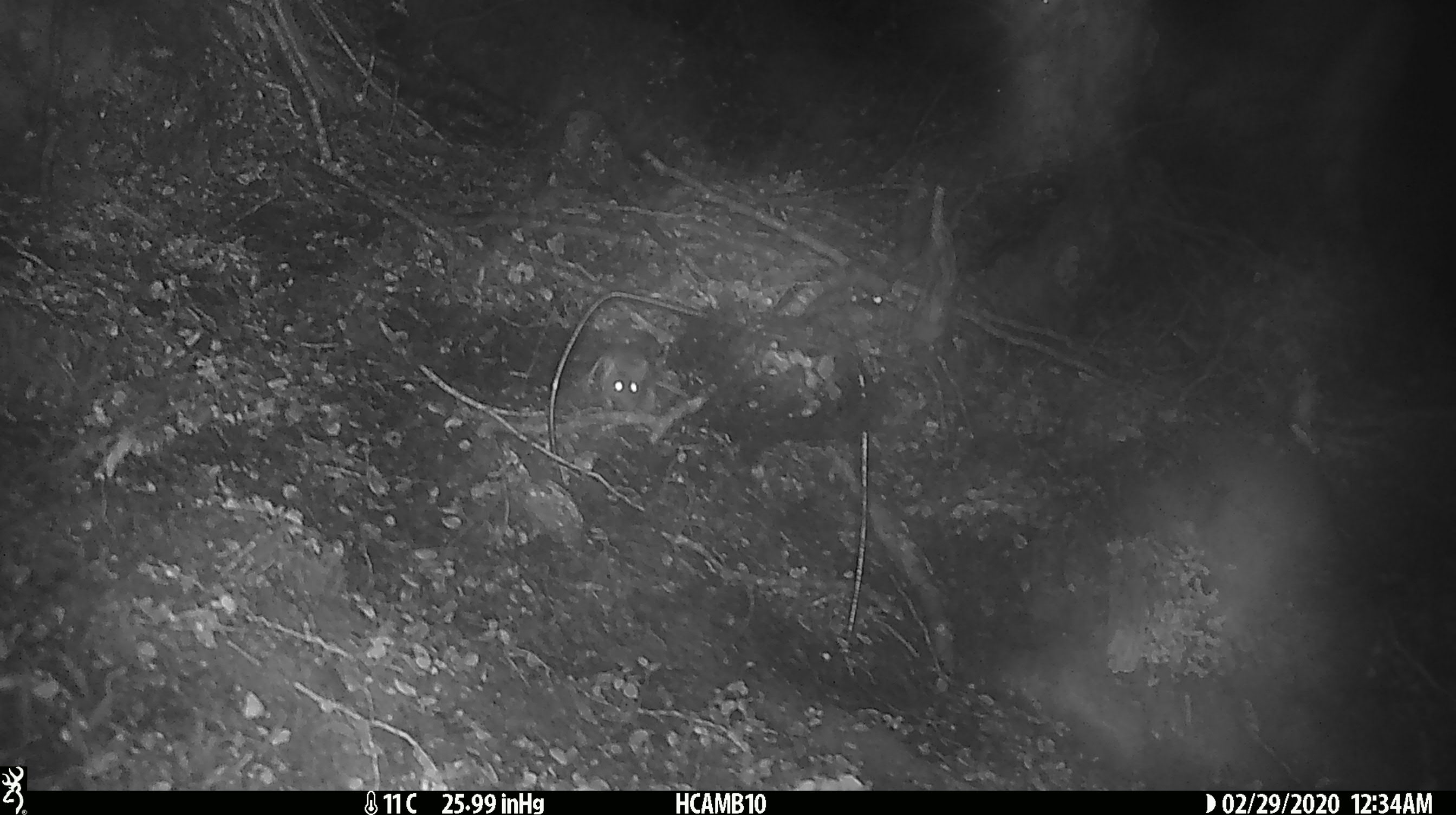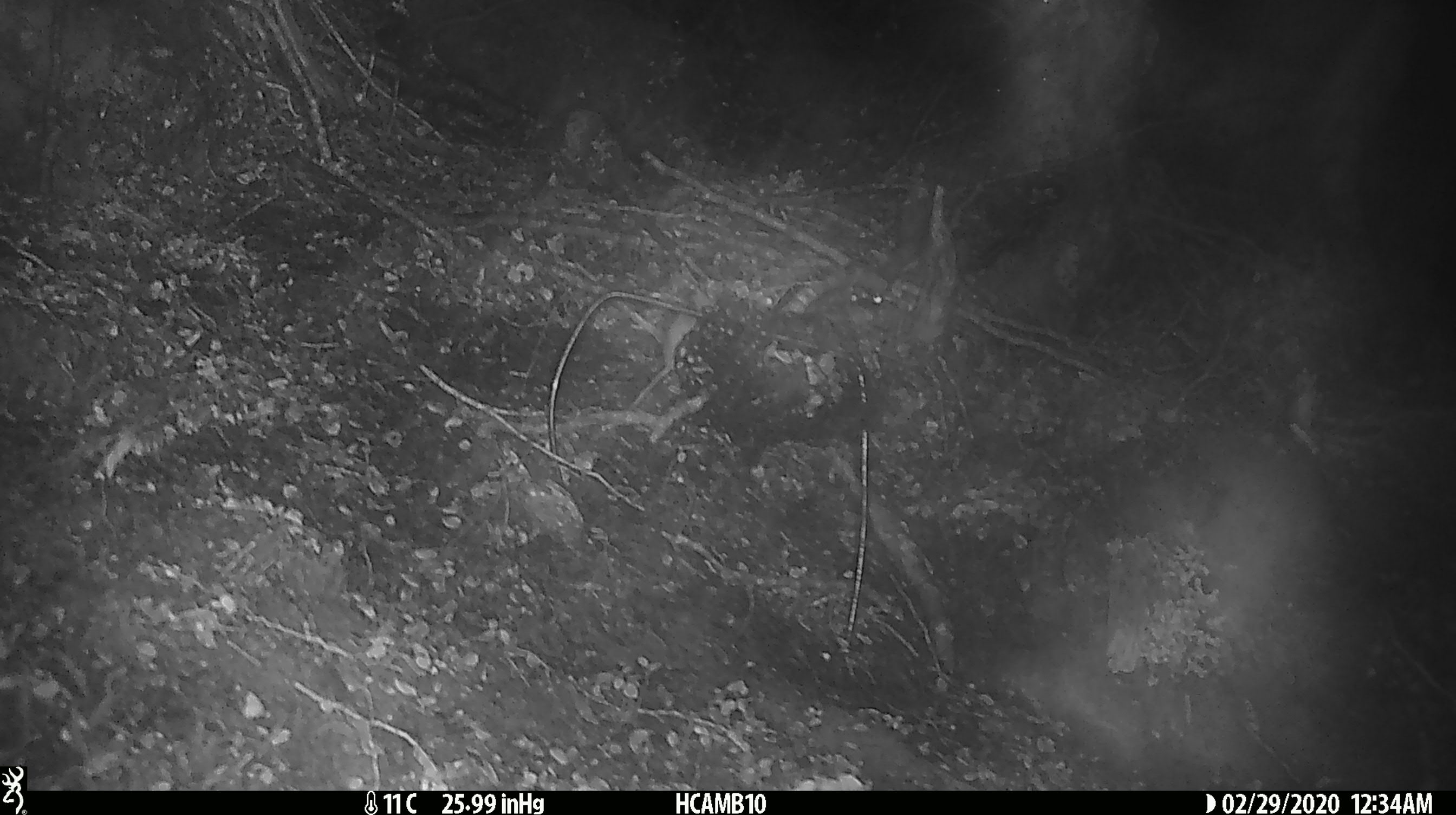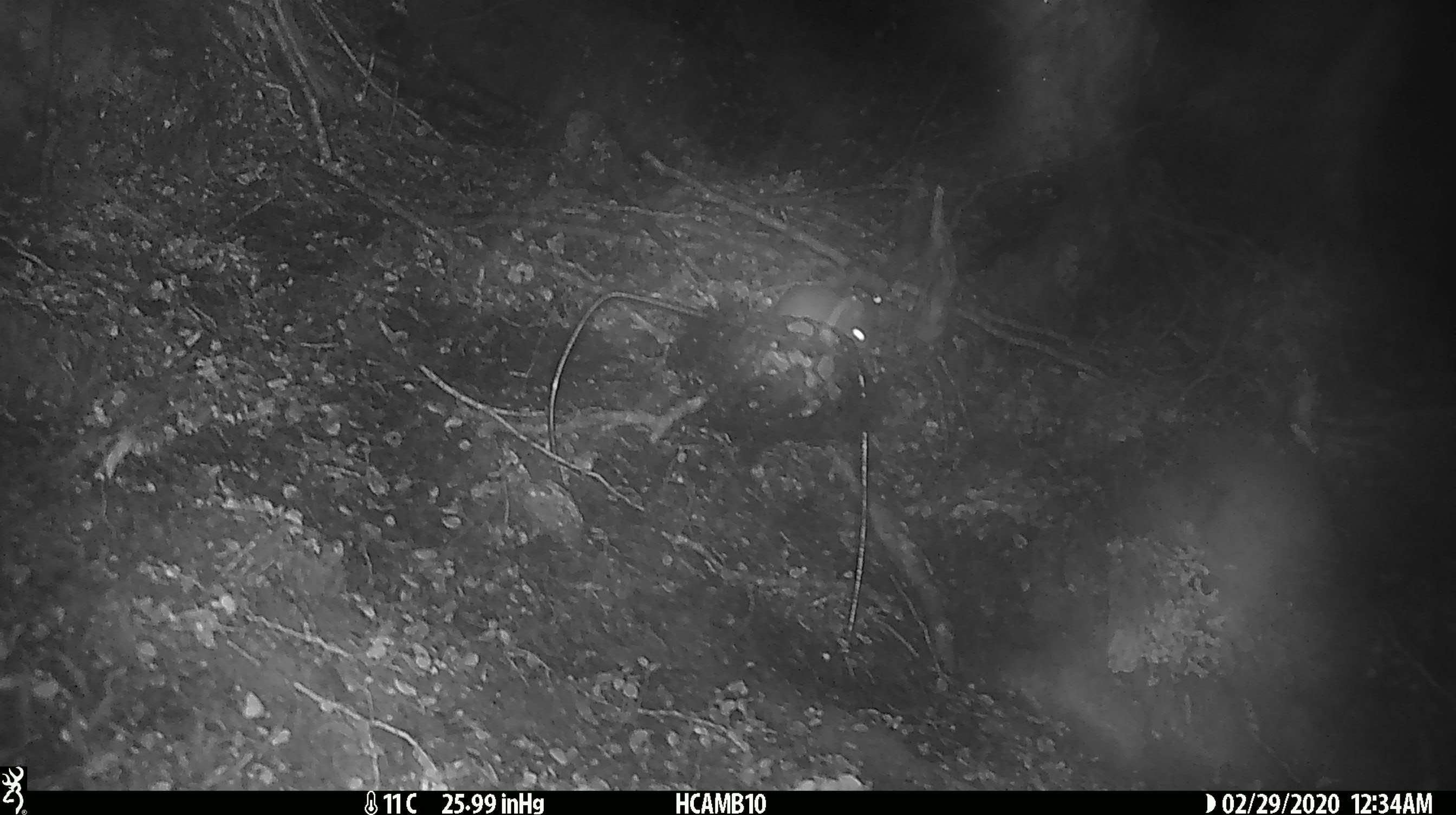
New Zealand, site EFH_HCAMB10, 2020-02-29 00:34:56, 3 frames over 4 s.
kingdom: Animalia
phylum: Chordata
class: Mammalia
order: Rodentia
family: Muridae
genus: Mus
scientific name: Mus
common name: mouse